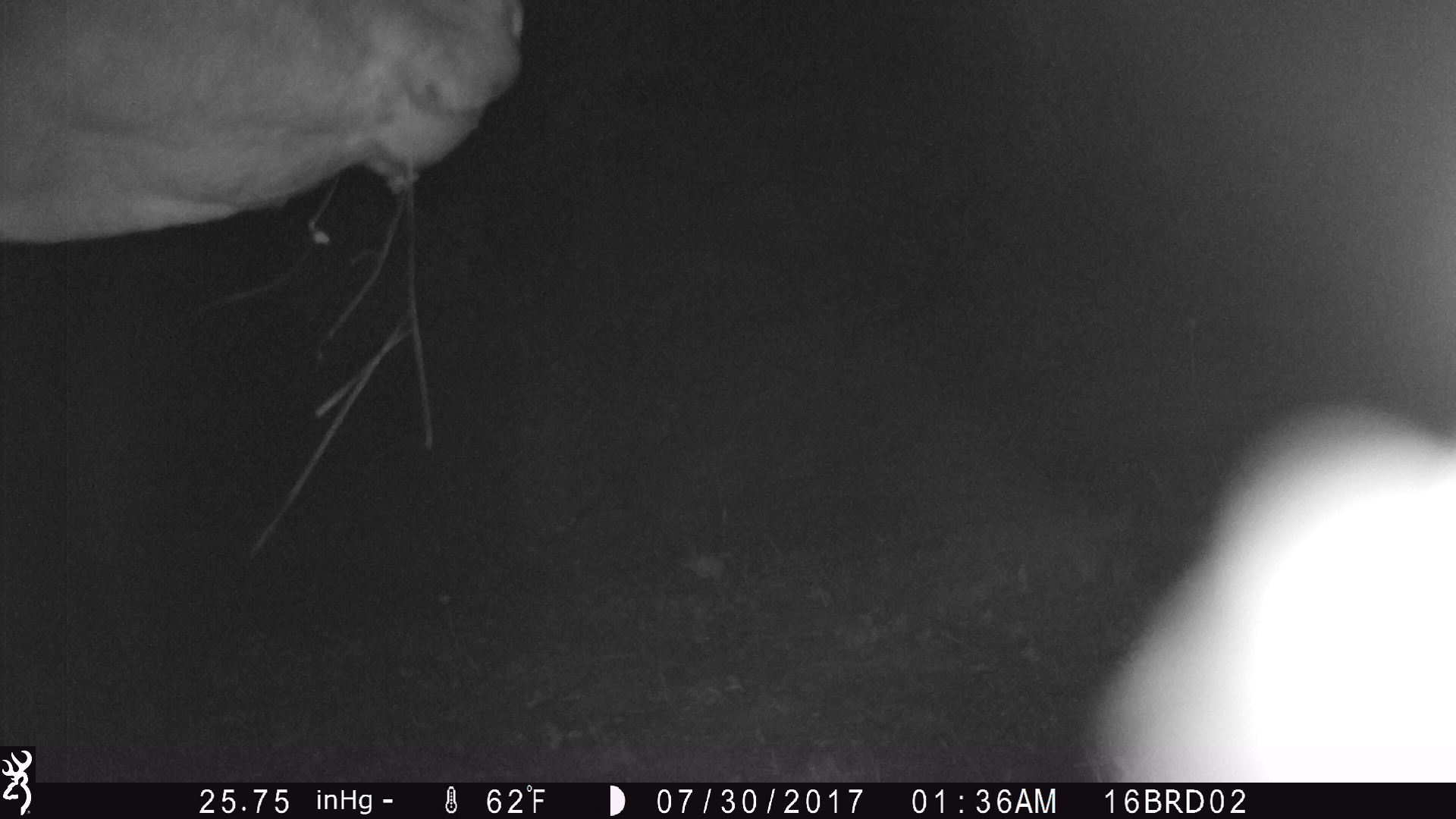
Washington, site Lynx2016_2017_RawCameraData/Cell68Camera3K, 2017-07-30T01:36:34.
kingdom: Animalia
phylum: Chordata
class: Mammalia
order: Artiodactyla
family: Bovidae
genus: Bos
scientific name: Bos taurus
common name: domestic cattle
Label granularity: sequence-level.